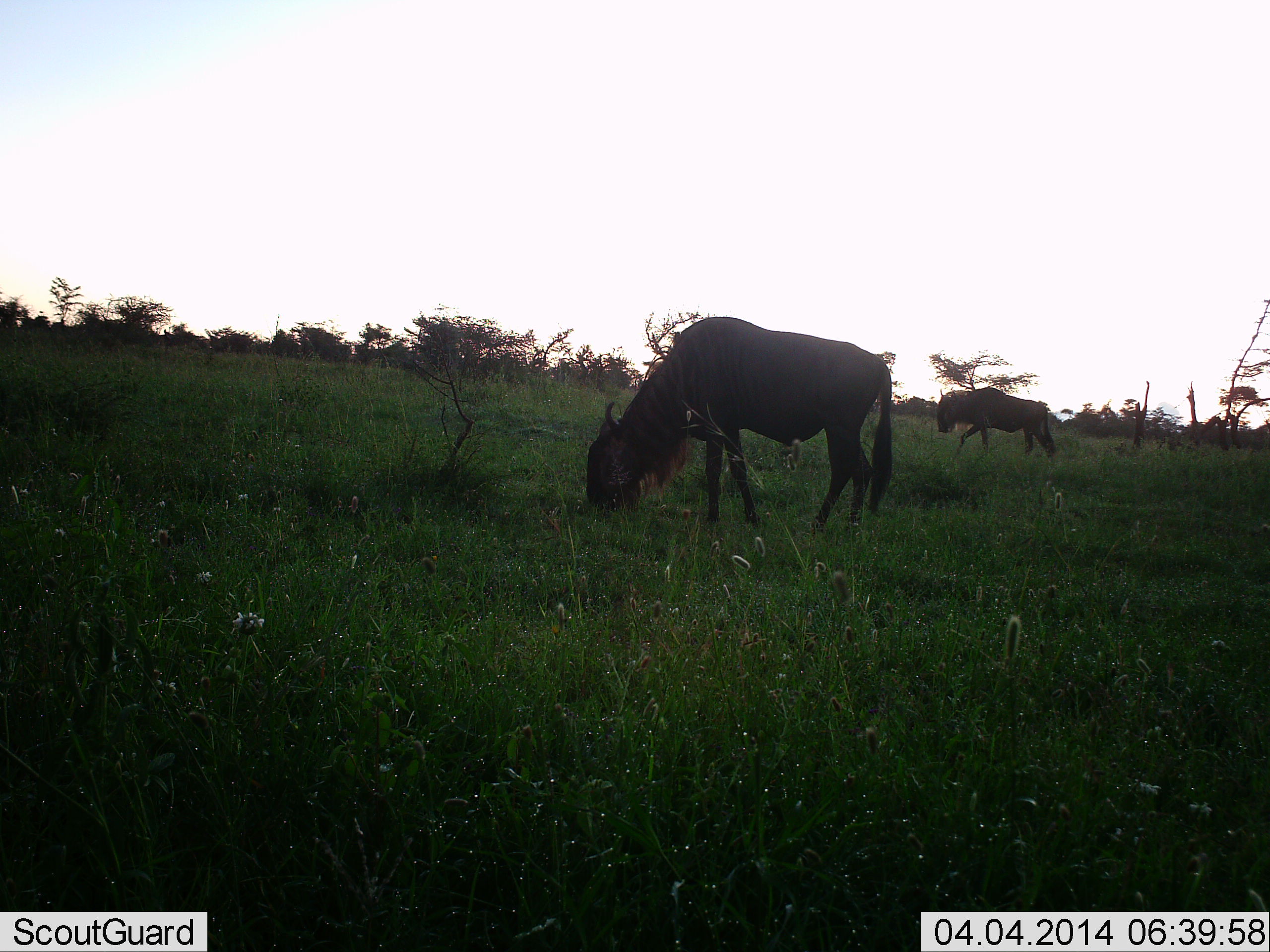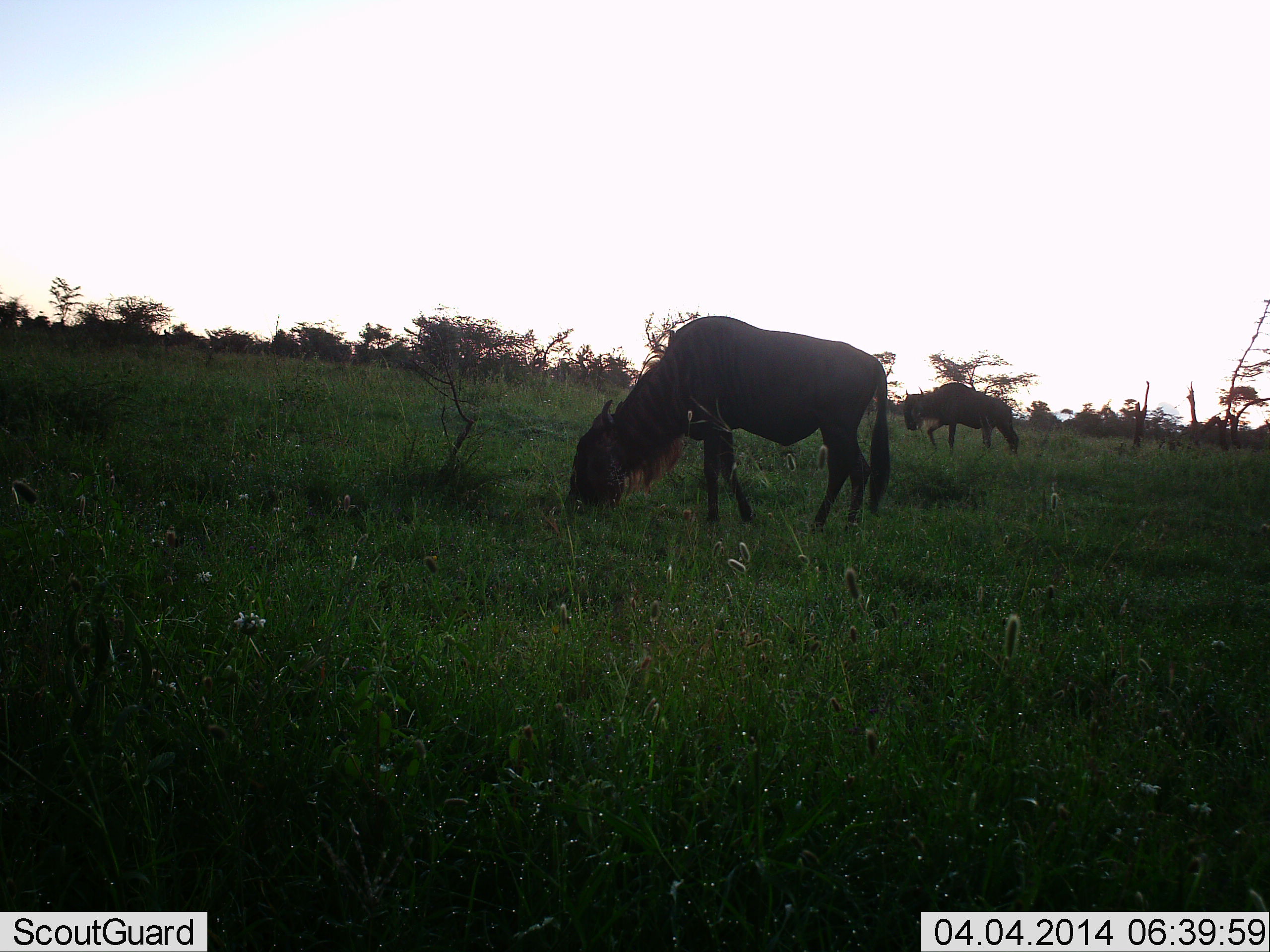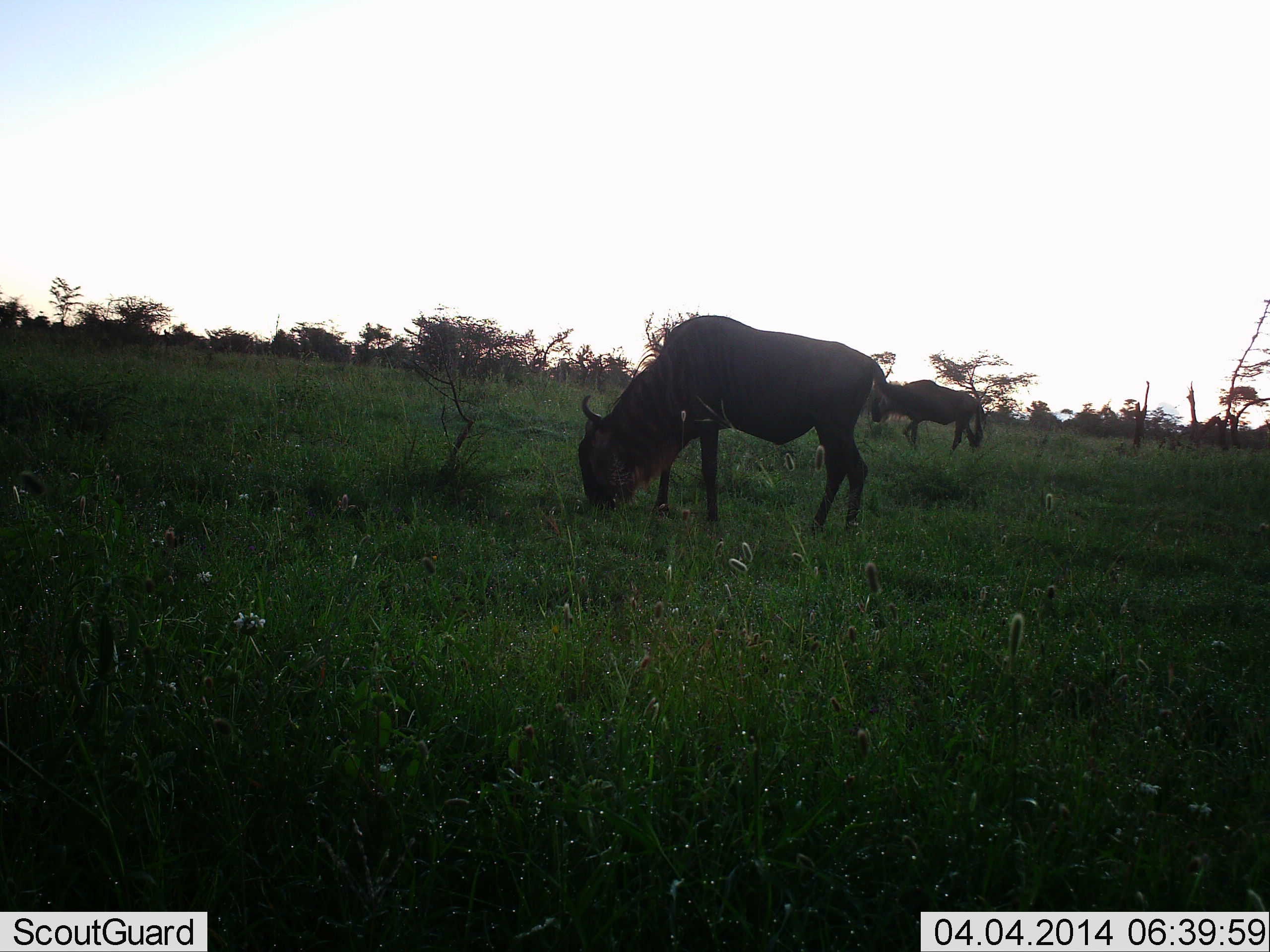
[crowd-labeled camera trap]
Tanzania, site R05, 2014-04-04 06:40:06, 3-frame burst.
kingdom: Animalia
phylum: Chordata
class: Mammalia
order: Artiodactyla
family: Bovidae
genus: Connochaetes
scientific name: Connochaetes taurinus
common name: blue wildebeest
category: wildebeest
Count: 2.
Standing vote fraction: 9%.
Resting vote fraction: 0%.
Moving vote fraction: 64%.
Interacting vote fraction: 0%.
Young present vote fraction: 0%.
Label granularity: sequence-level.